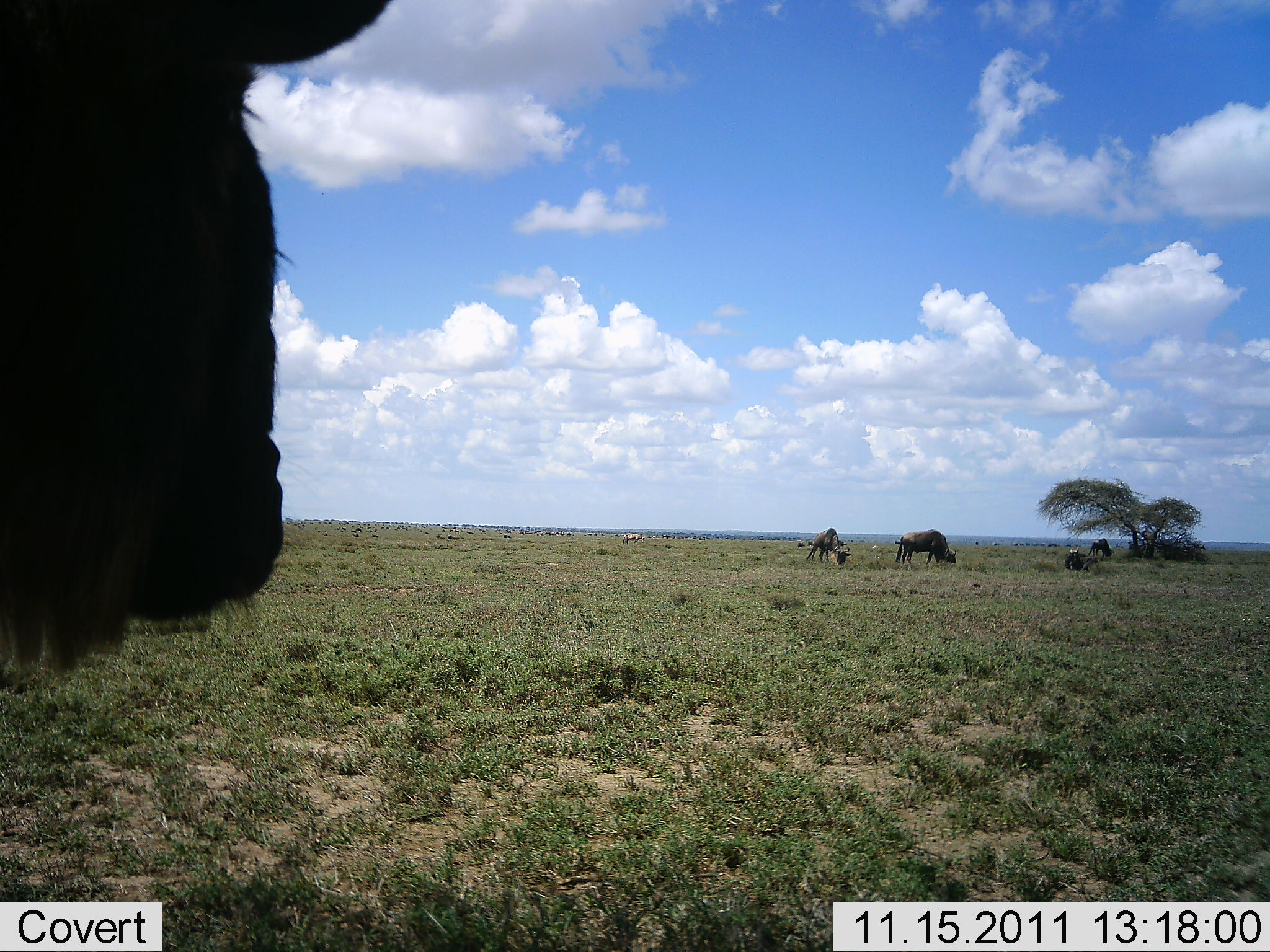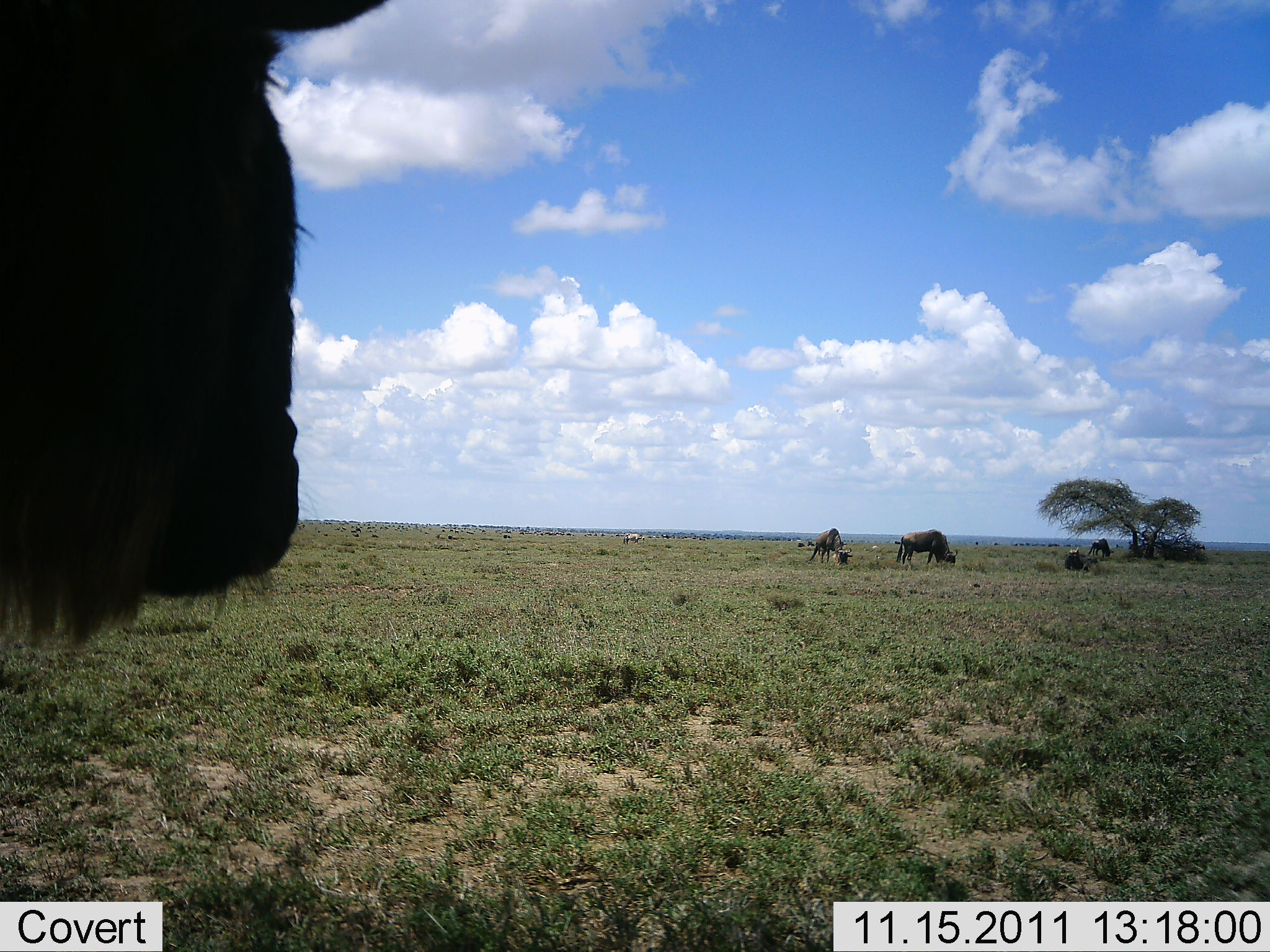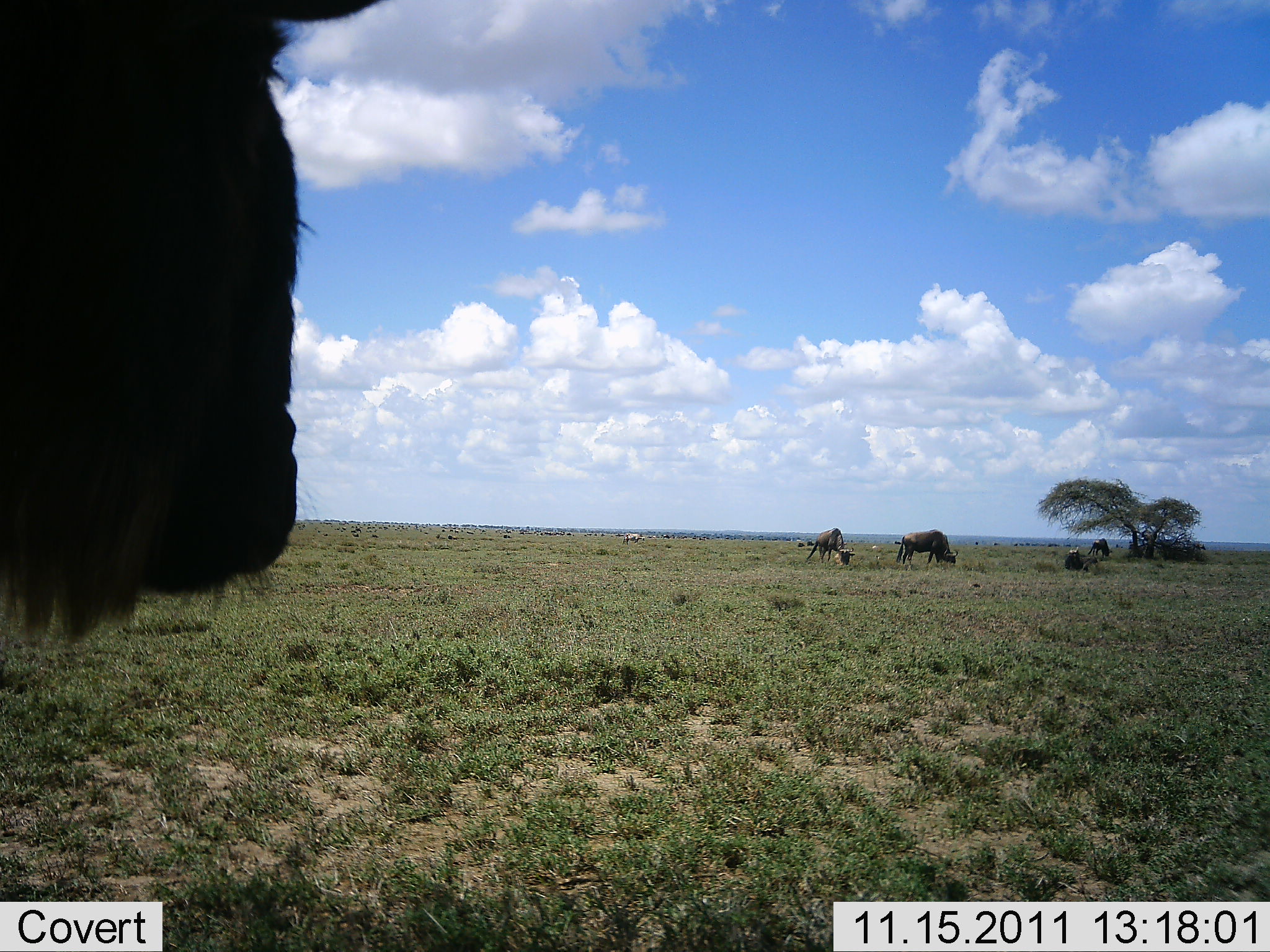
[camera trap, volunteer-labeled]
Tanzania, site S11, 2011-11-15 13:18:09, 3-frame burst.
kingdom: Animalia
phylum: Chordata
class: Mammalia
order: Artiodactyla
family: Bovidae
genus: Connochaetes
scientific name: Connochaetes taurinus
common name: blue wildebeest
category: wildebeest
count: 5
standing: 67%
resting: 40%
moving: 7%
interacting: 7%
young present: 7%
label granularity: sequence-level